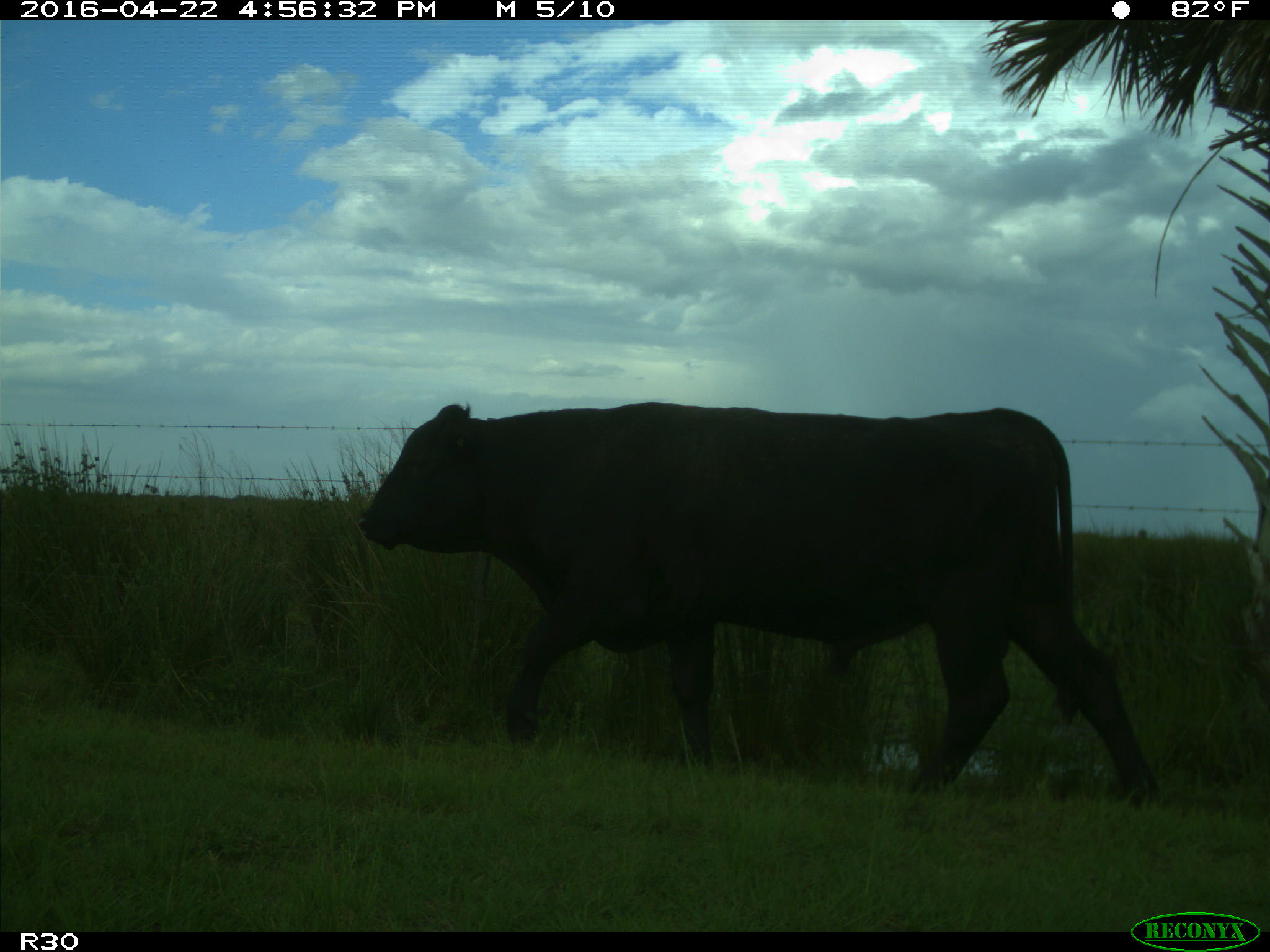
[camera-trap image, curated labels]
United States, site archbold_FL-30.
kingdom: Animalia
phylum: Chordata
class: Mammalia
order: Artiodactyla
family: Bovidae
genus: Bos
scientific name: Bos taurus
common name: domestic cow